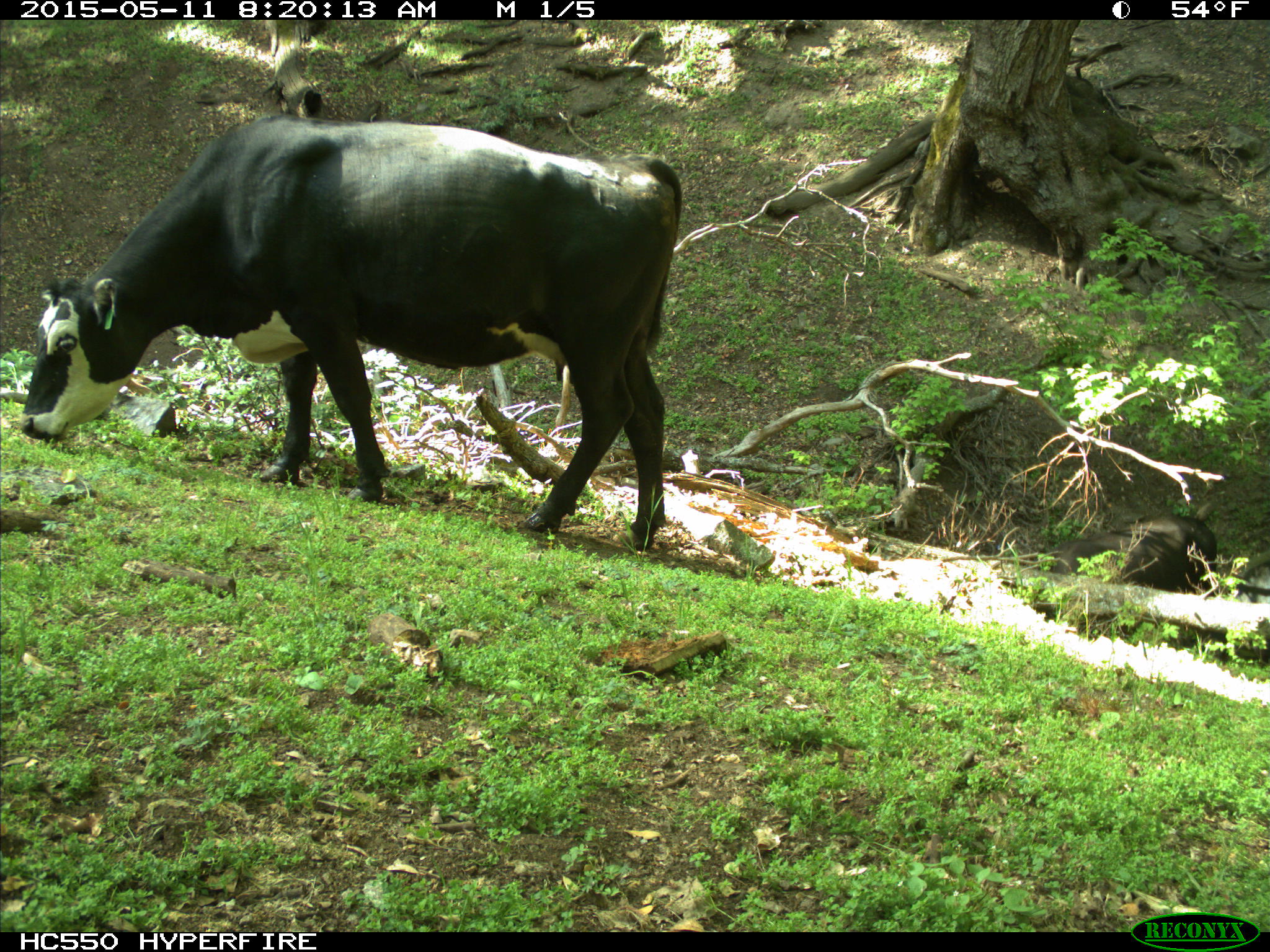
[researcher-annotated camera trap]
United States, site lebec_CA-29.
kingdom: Animalia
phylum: Chordata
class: Mammalia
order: Artiodactyla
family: Bovidae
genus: Bos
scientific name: Bos taurus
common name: domestic cow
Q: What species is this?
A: Bos taurus (domestic cow).